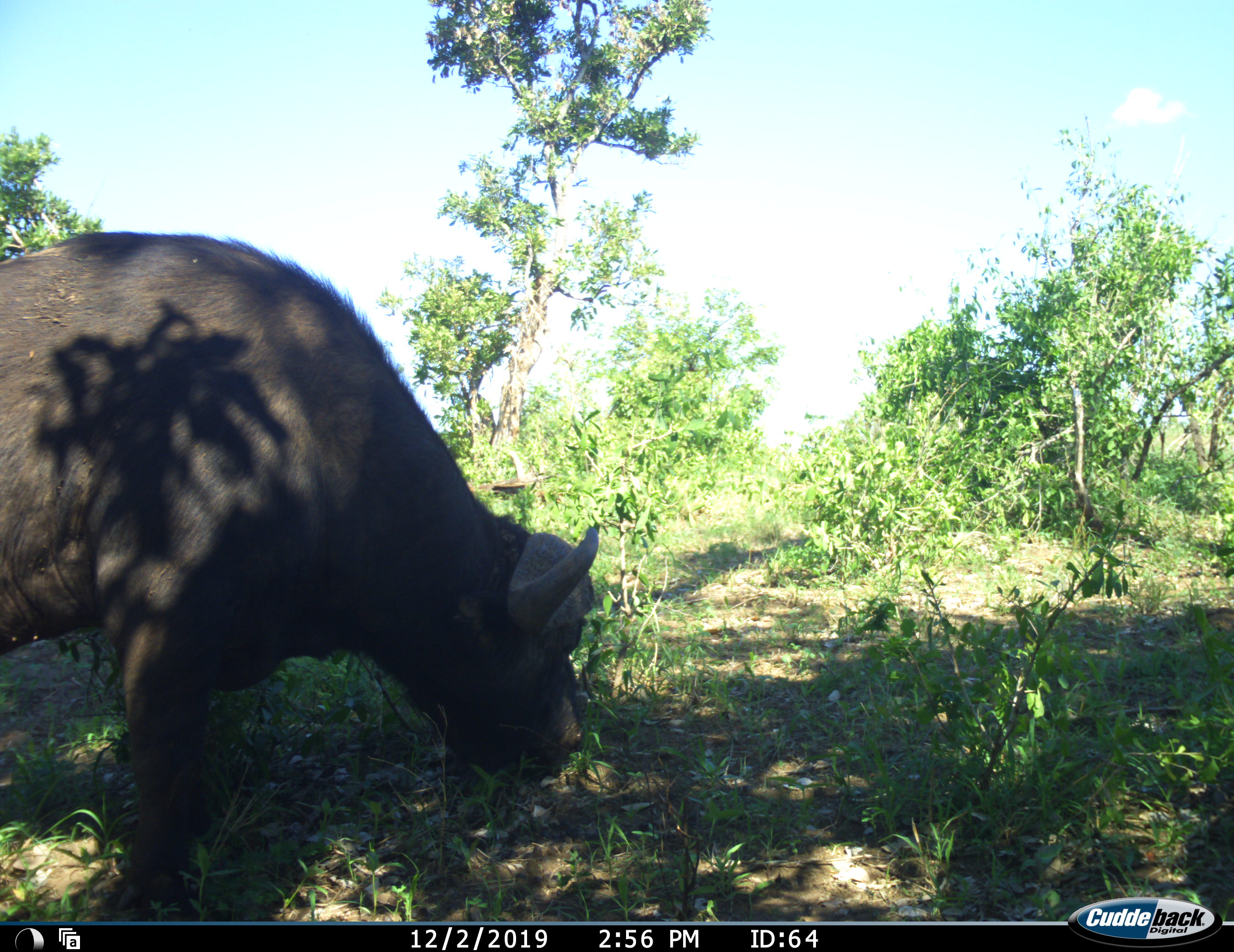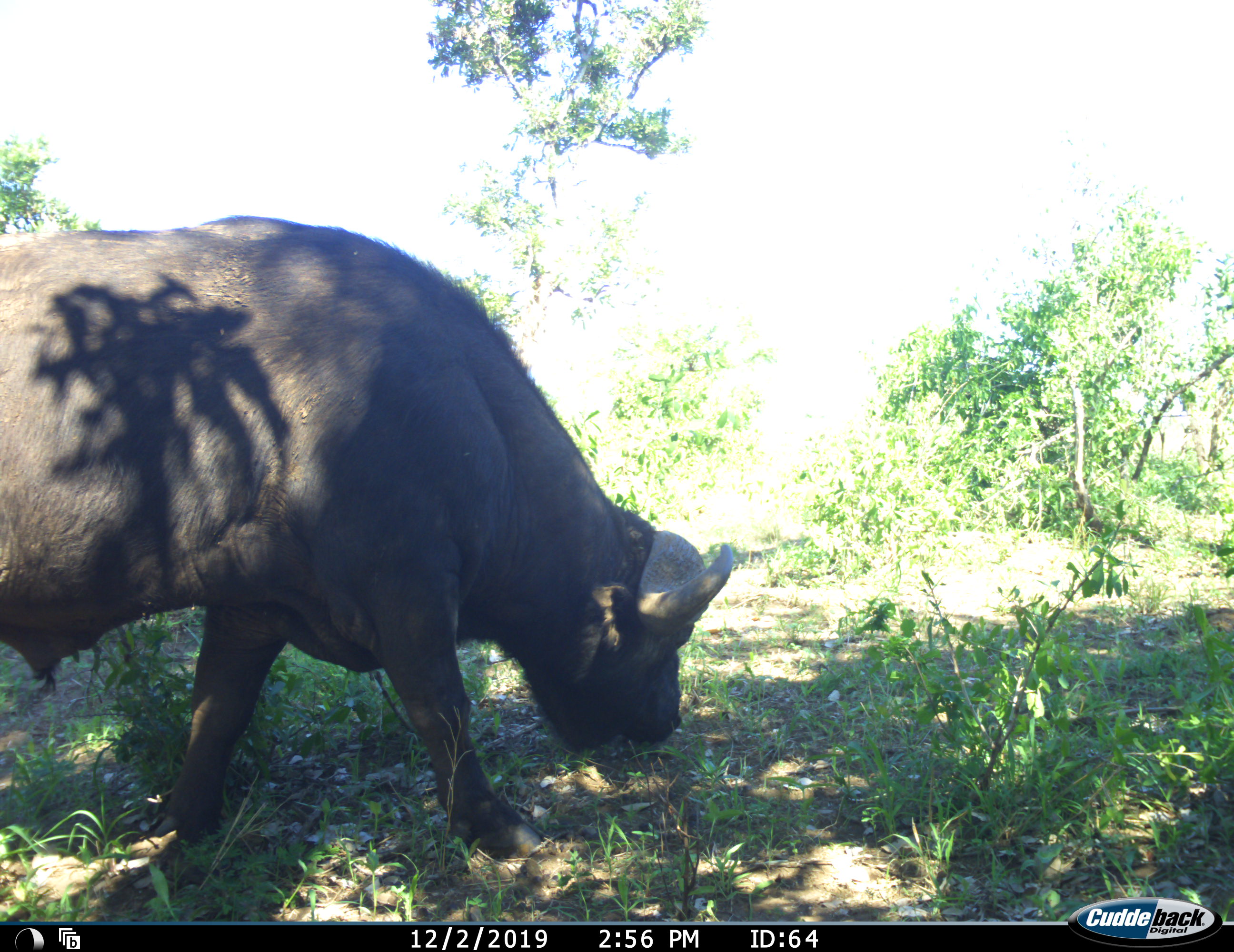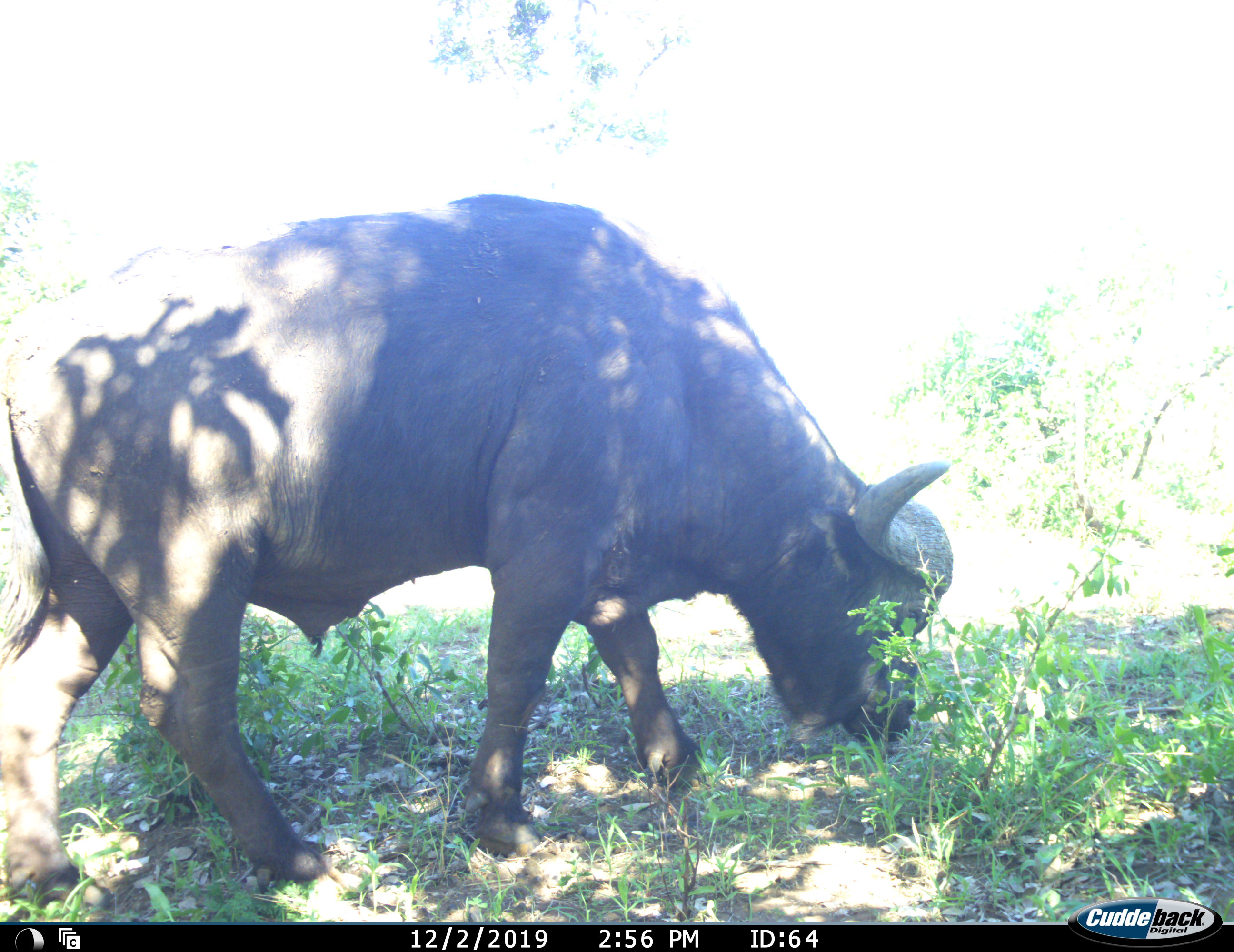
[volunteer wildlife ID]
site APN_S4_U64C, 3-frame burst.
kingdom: Animalia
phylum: Chordata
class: Mammalia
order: Artiodactyla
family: Bovidae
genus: Syncerus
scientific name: Syncerus caffer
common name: african buffalo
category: buffalo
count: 1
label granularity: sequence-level